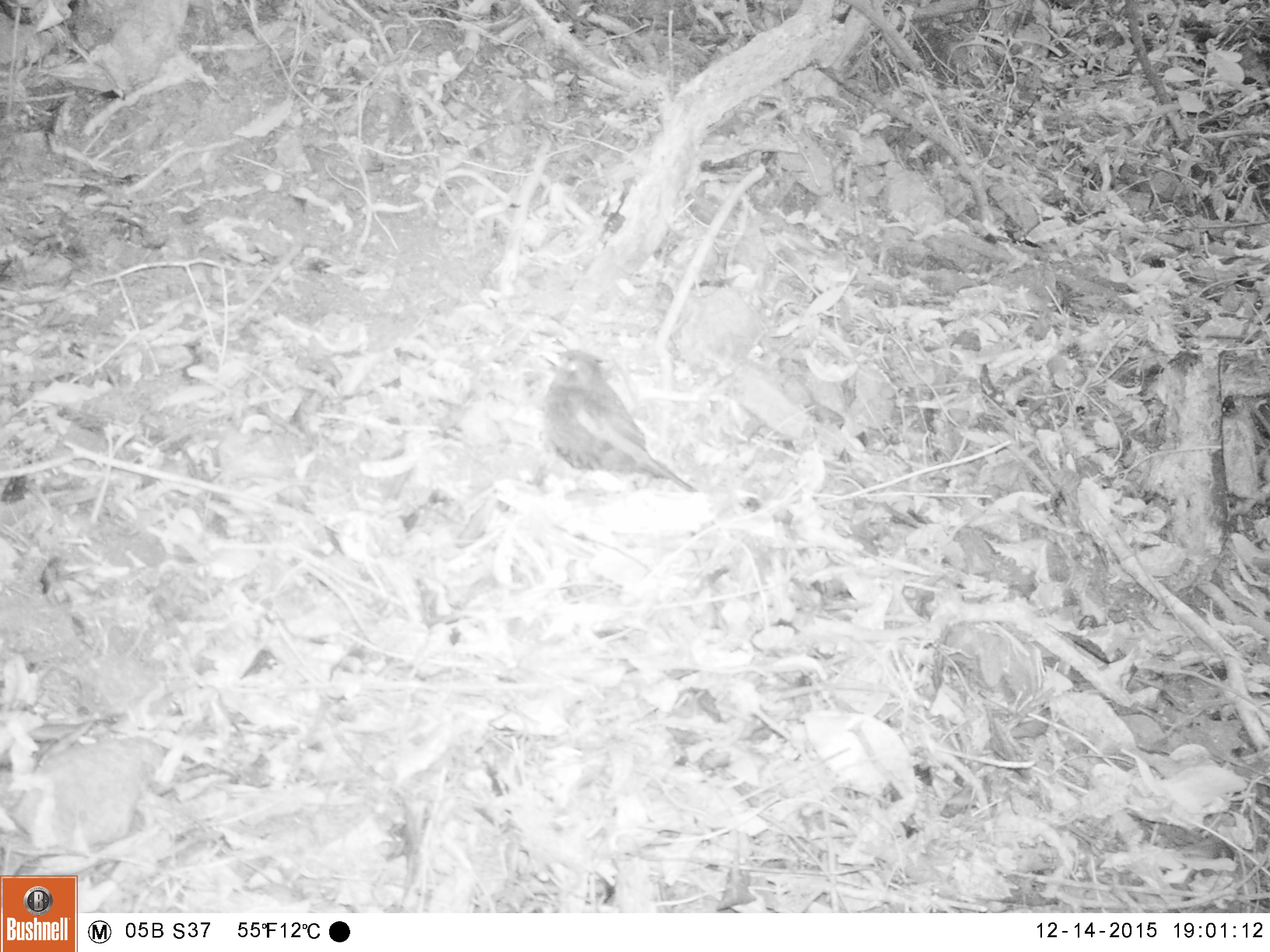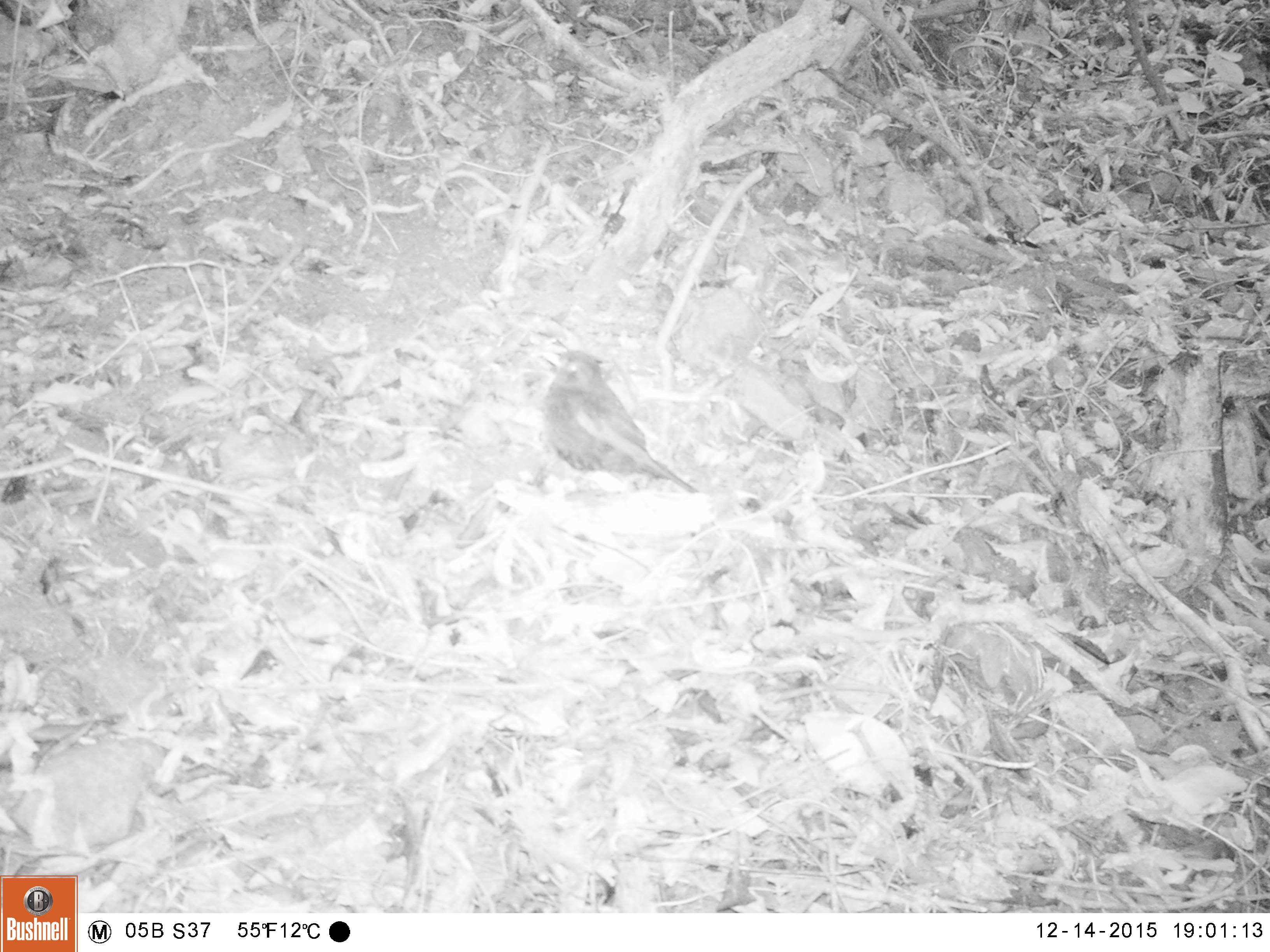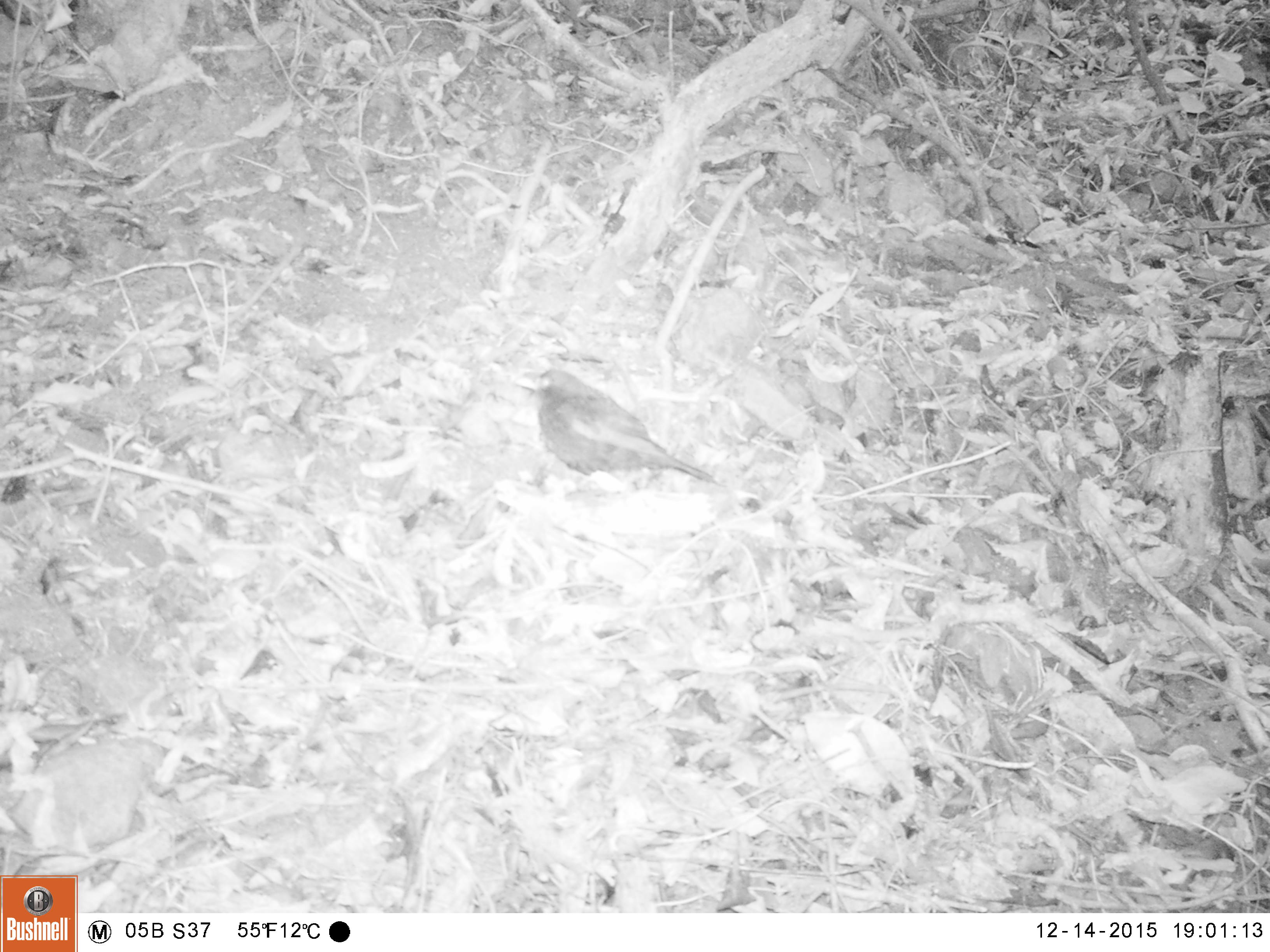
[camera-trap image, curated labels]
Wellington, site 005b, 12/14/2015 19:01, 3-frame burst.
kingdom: Animalia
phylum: Chordata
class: Aves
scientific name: Aves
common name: bird